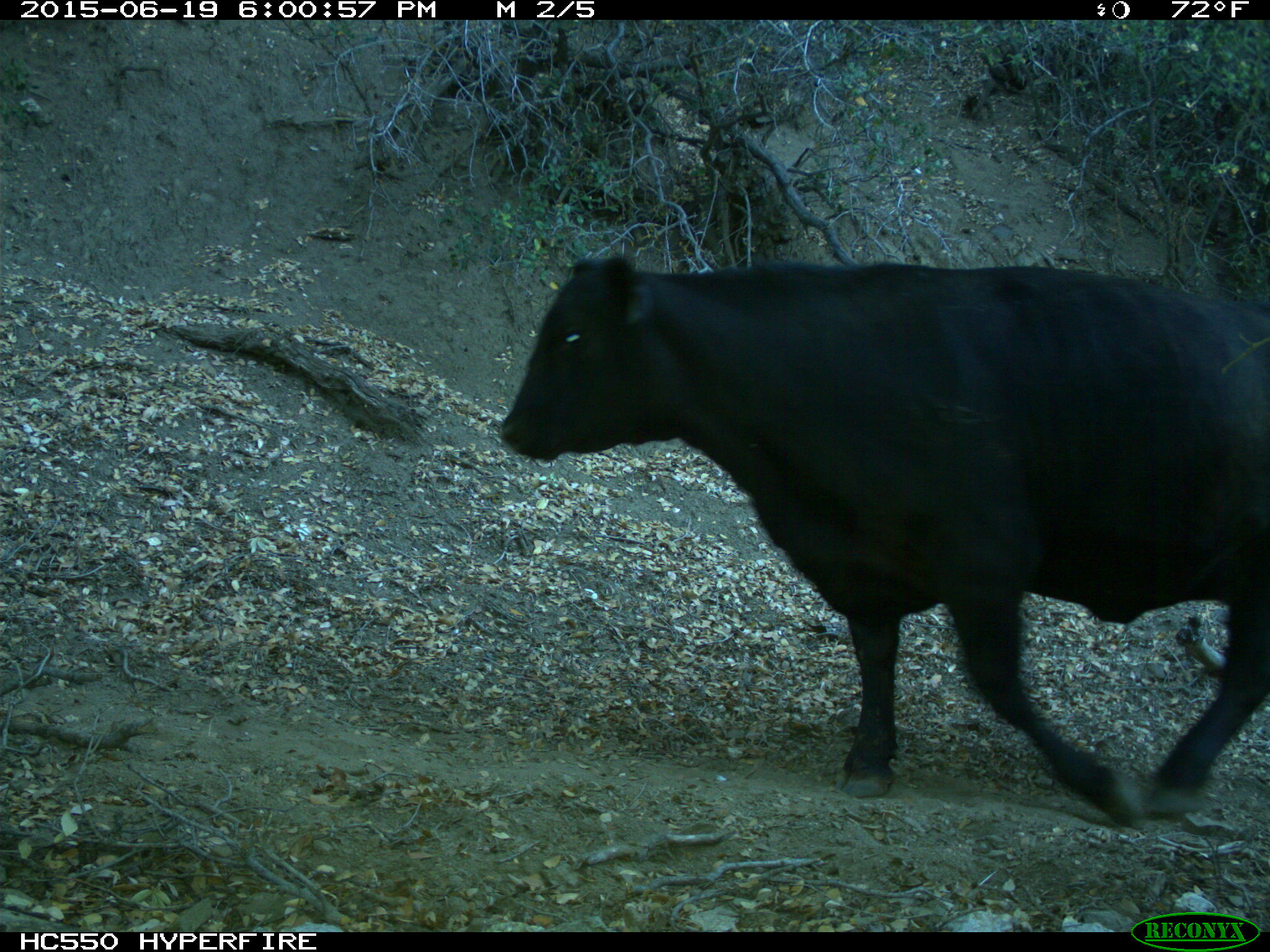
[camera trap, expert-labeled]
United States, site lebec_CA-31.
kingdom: Animalia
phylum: Chordata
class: Mammalia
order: Artiodactyla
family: Bovidae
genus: Bos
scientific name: Bos taurus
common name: domestic cow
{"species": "Bos taurus (domestic cow)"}